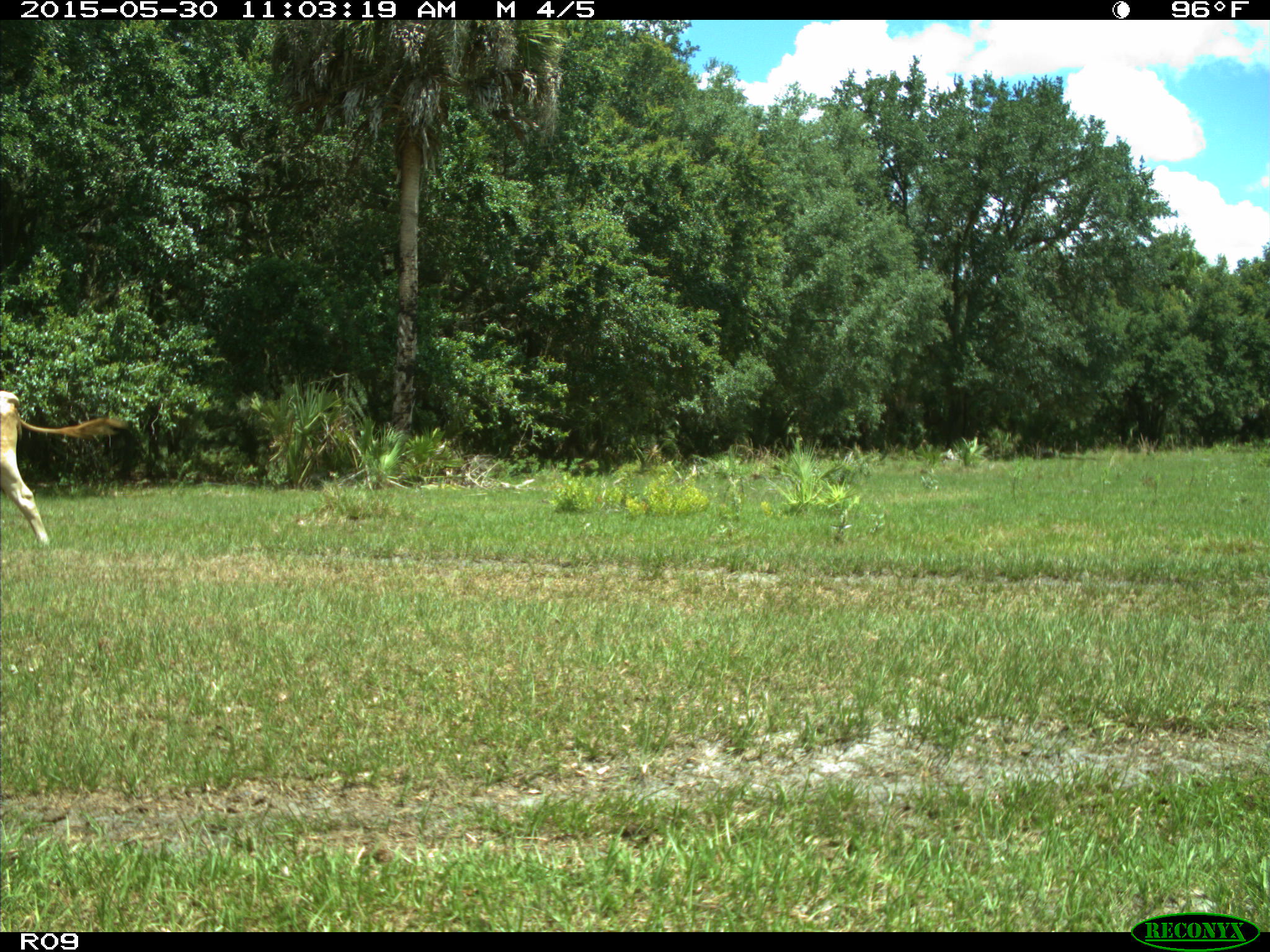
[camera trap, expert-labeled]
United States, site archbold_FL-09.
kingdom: Animalia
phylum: Chordata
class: Mammalia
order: Artiodactyla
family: Bovidae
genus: Bos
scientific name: Bos taurus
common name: domestic cow